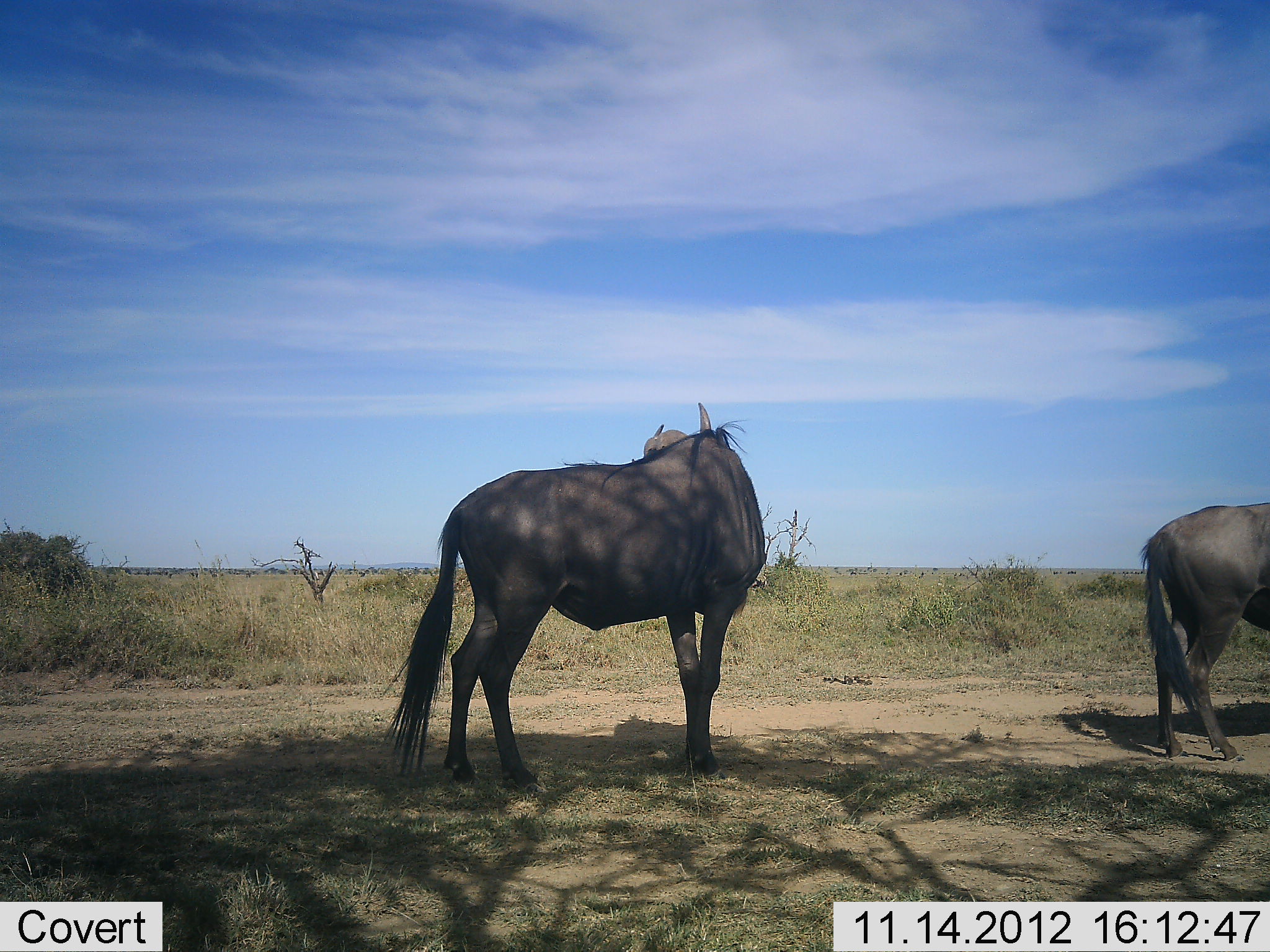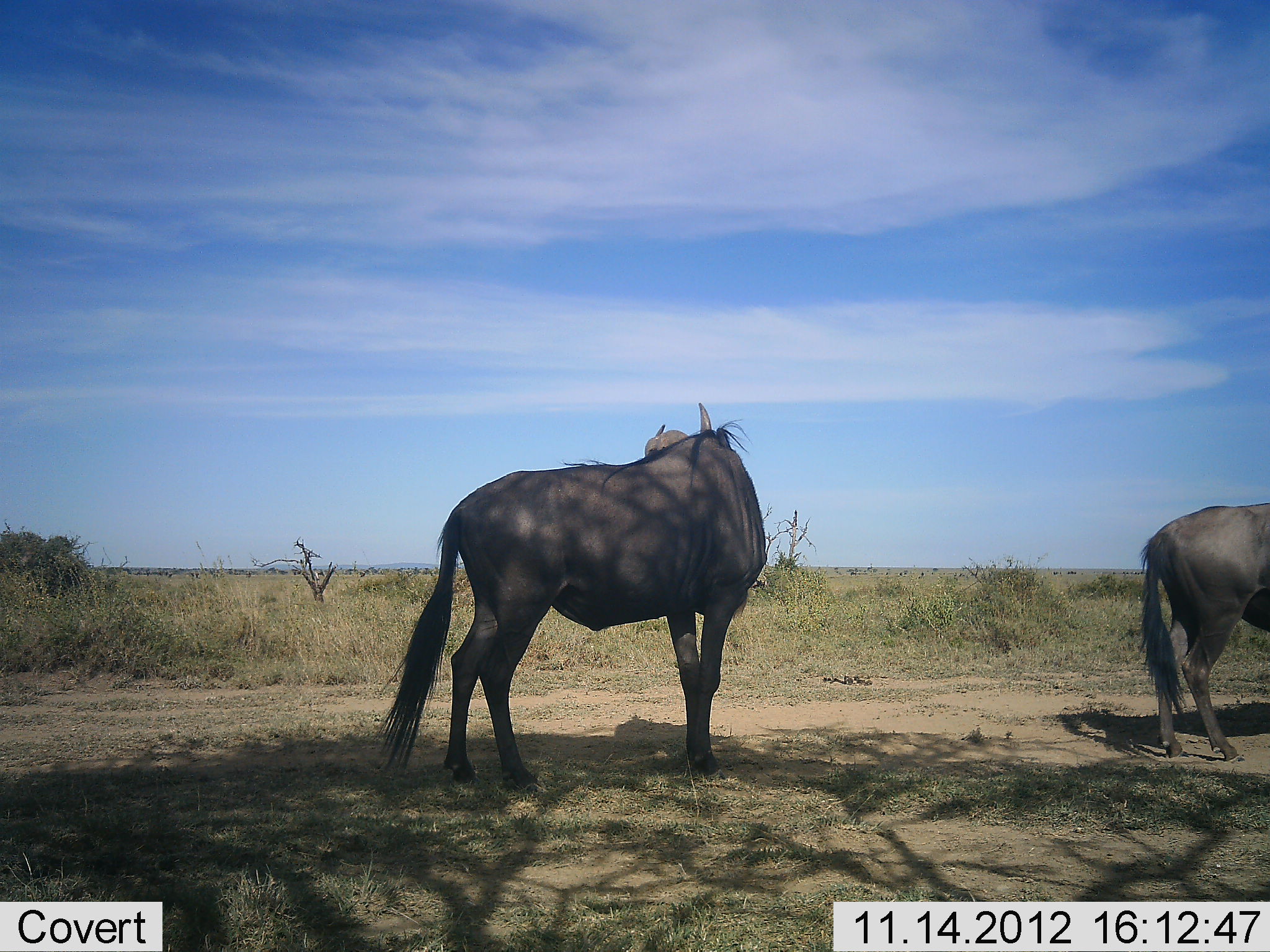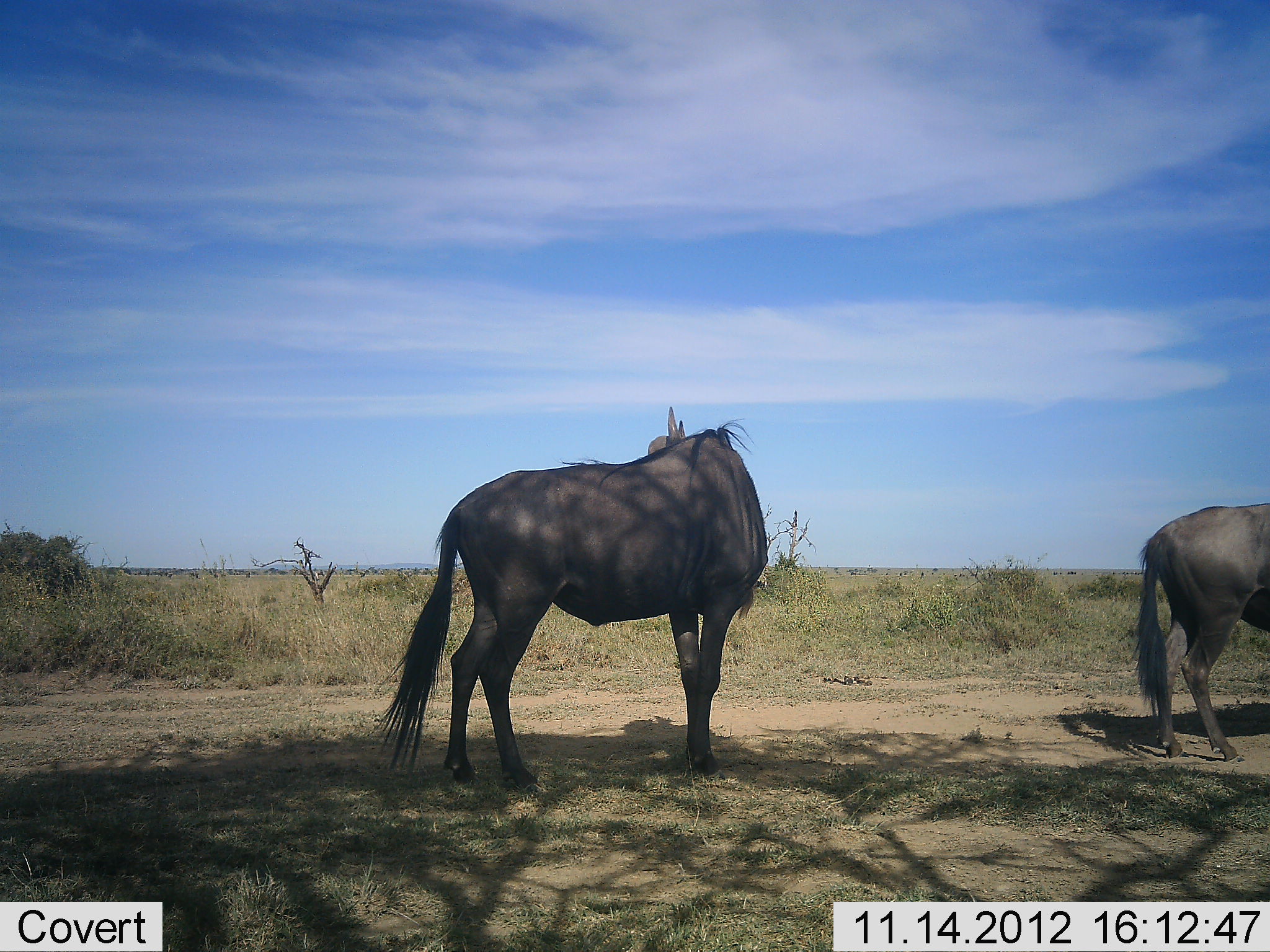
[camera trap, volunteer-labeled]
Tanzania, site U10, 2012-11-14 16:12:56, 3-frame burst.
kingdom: Animalia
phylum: Chordata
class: Mammalia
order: Artiodactyla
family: Bovidae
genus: Connochaetes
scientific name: Connochaetes taurinus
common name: blue wildebeest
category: wildebeest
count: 2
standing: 80%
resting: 0%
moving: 20%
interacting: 0%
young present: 0%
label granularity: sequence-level